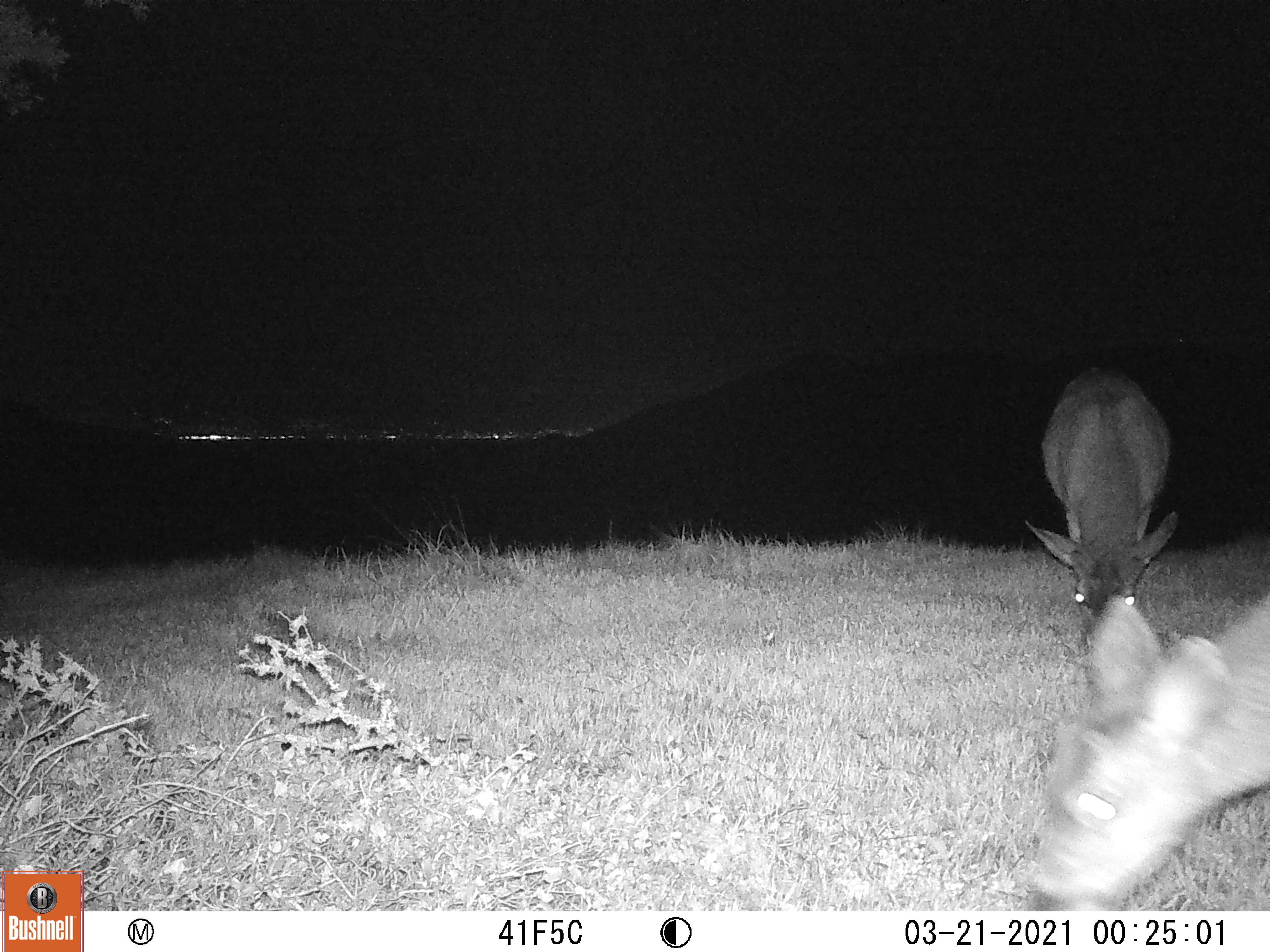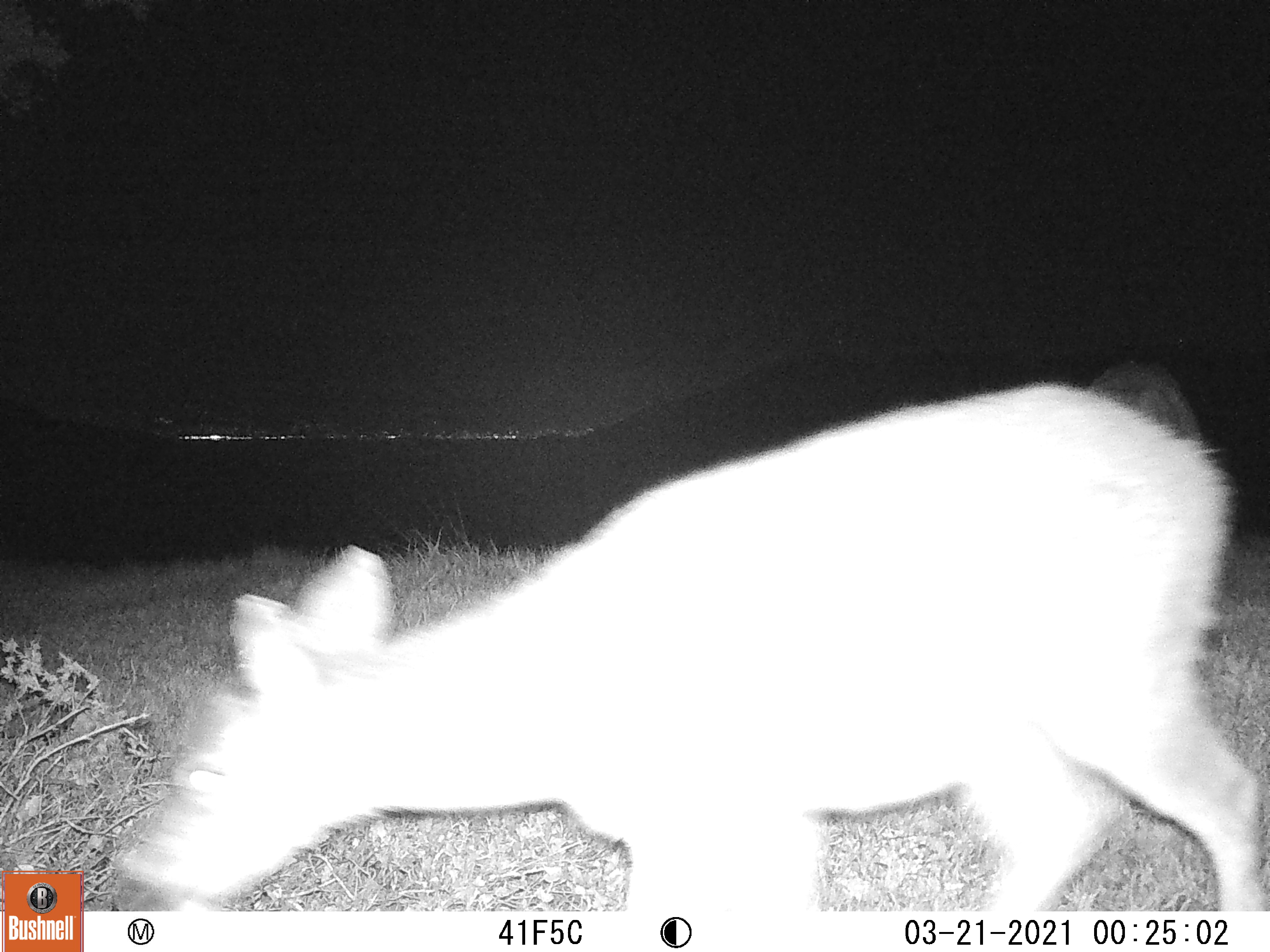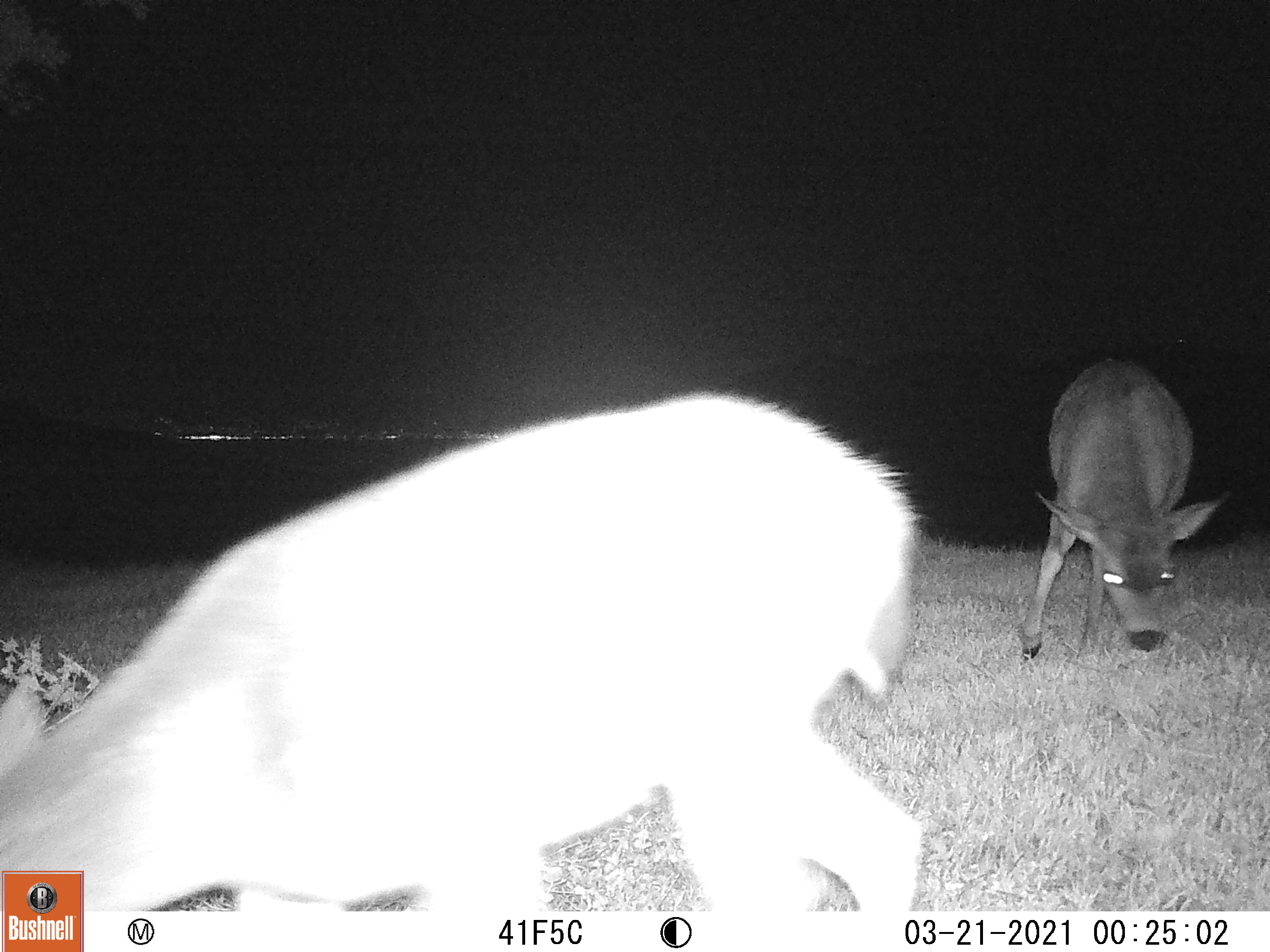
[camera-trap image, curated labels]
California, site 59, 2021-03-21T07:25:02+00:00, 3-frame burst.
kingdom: Animalia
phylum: Chordata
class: Mammalia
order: Artiodactyla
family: Cervidae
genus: Odocoileus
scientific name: Odocoileus hemionus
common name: mule deer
Mule deer (Odocoileus hemionus).